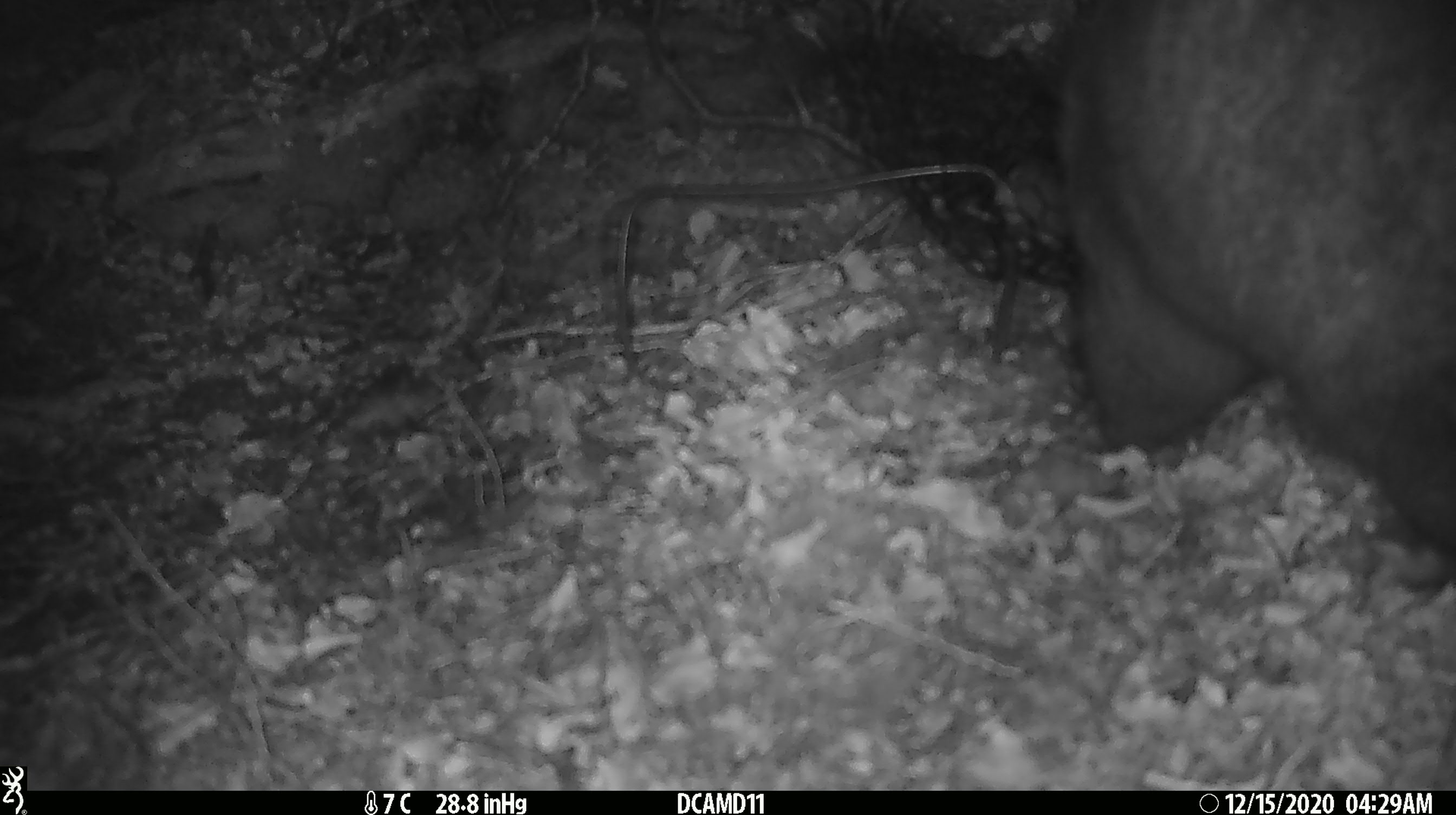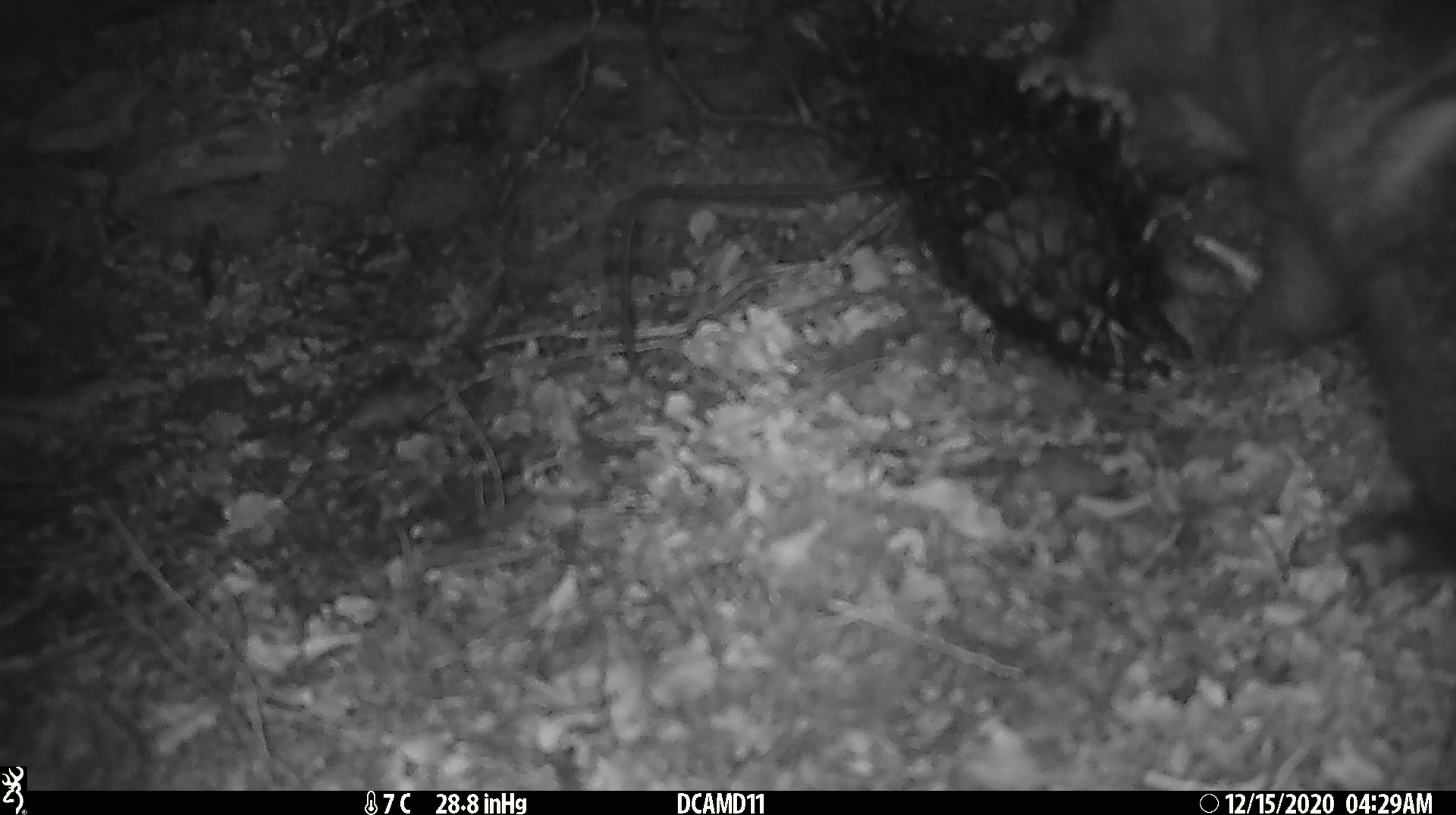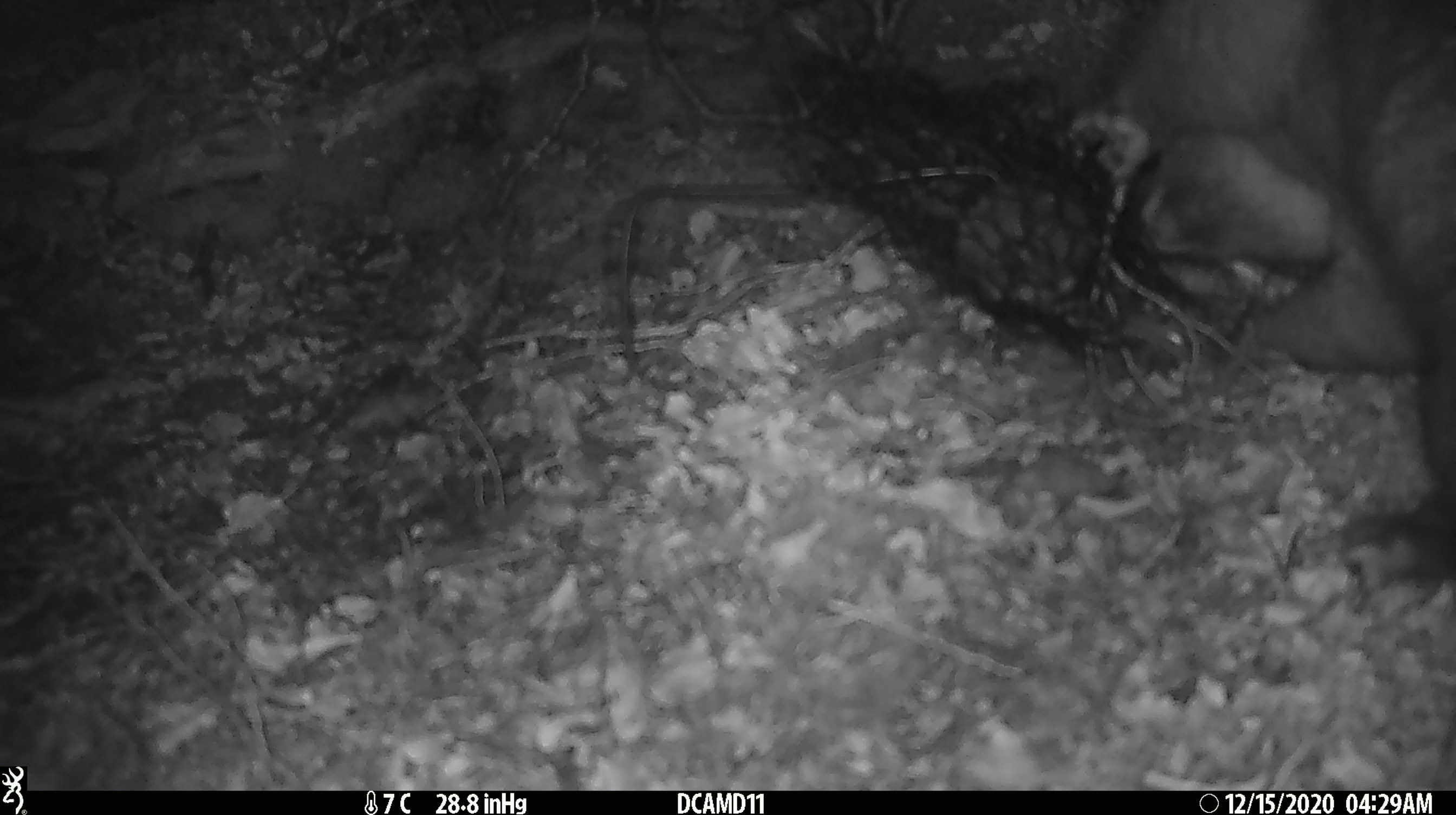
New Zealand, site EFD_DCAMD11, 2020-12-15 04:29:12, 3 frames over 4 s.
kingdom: Animalia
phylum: Chordata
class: Mammalia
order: Diprotodontia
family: Phalangeridae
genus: Trichosurus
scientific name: Trichosurus vulpecula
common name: common brushtail possum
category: possum